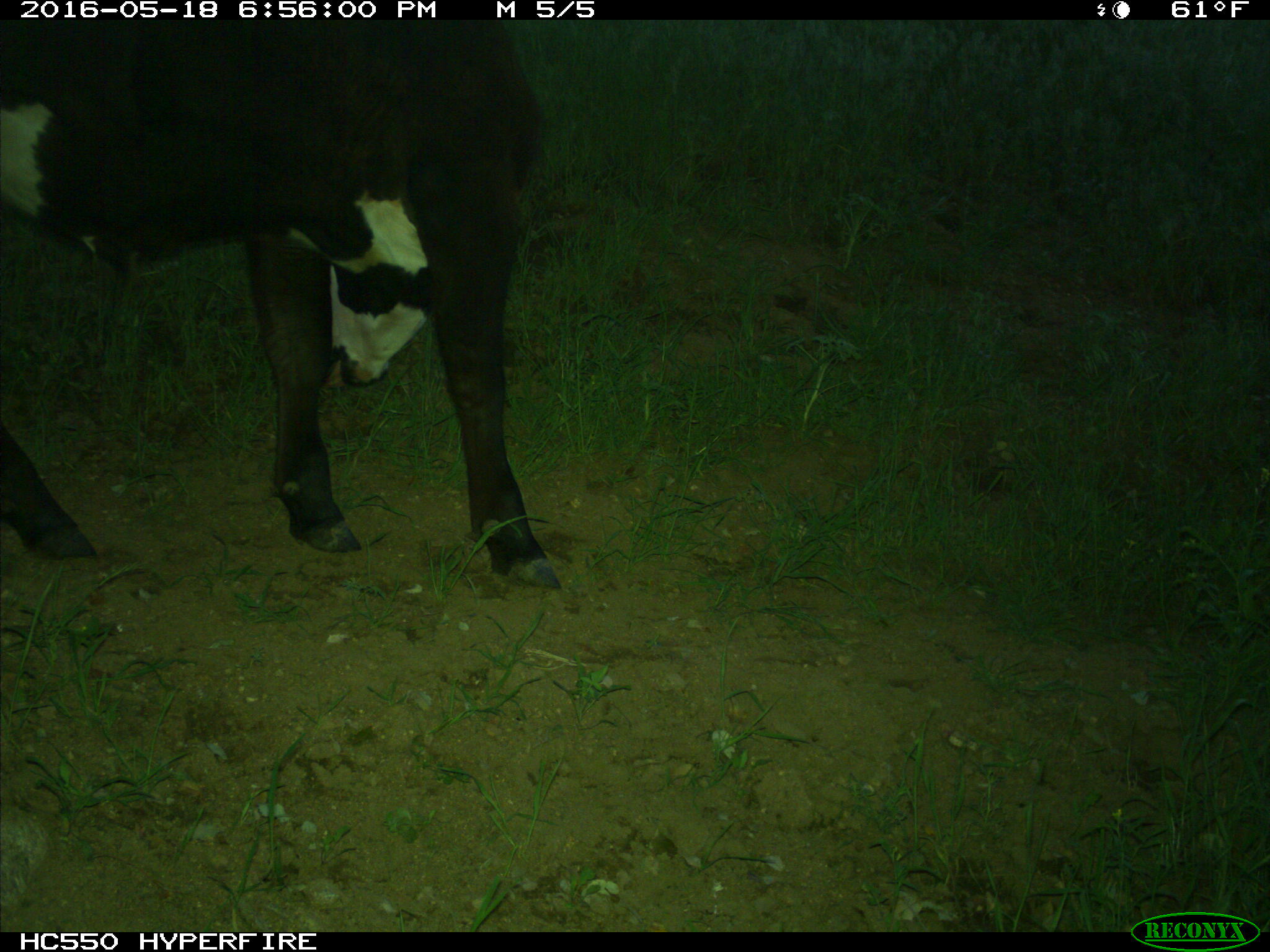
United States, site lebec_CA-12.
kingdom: Animalia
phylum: Chordata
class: Mammalia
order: Artiodactyla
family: Bovidae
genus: Bos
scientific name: Bos taurus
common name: domestic cow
Bos taurus (domestic cow).